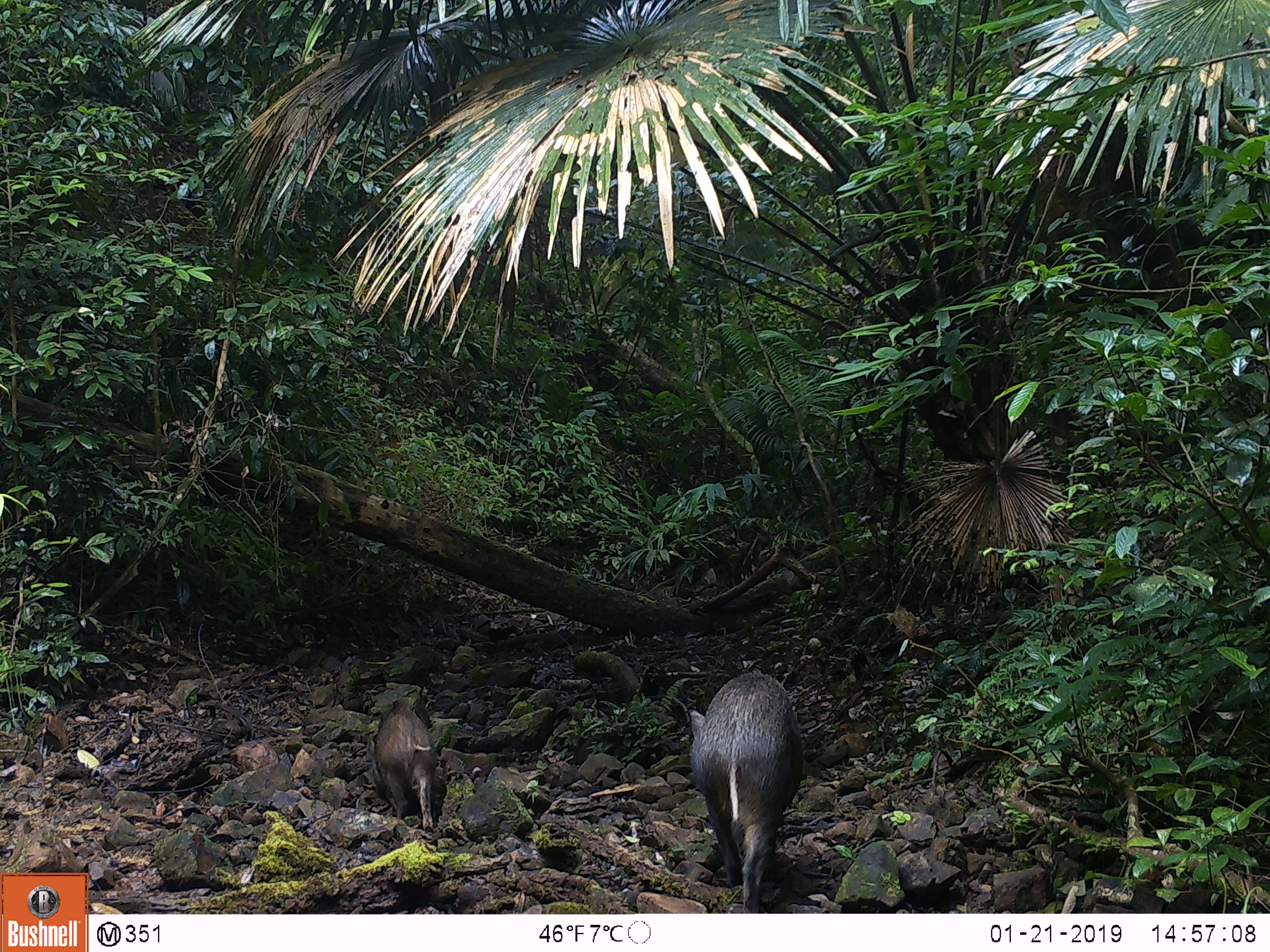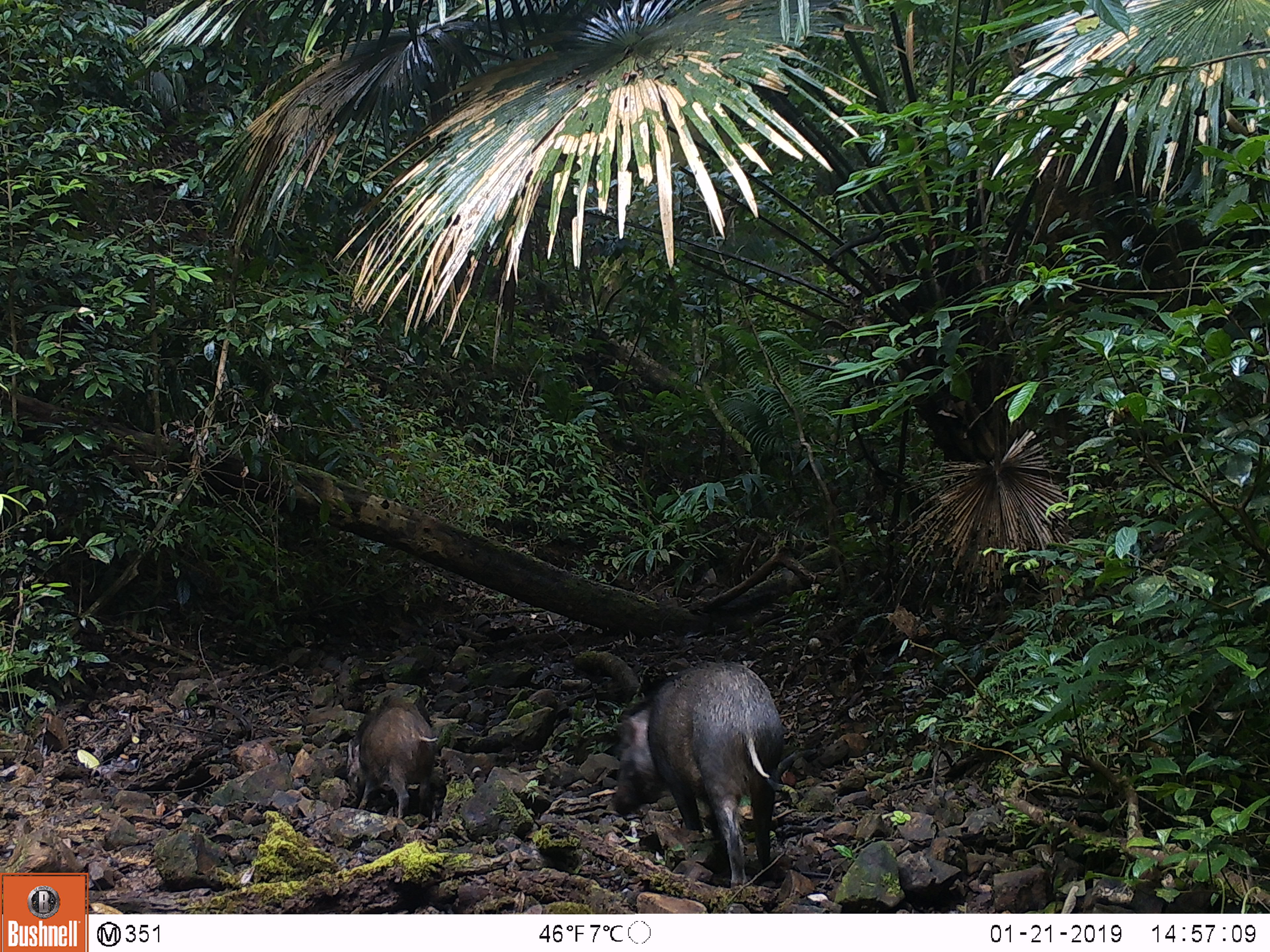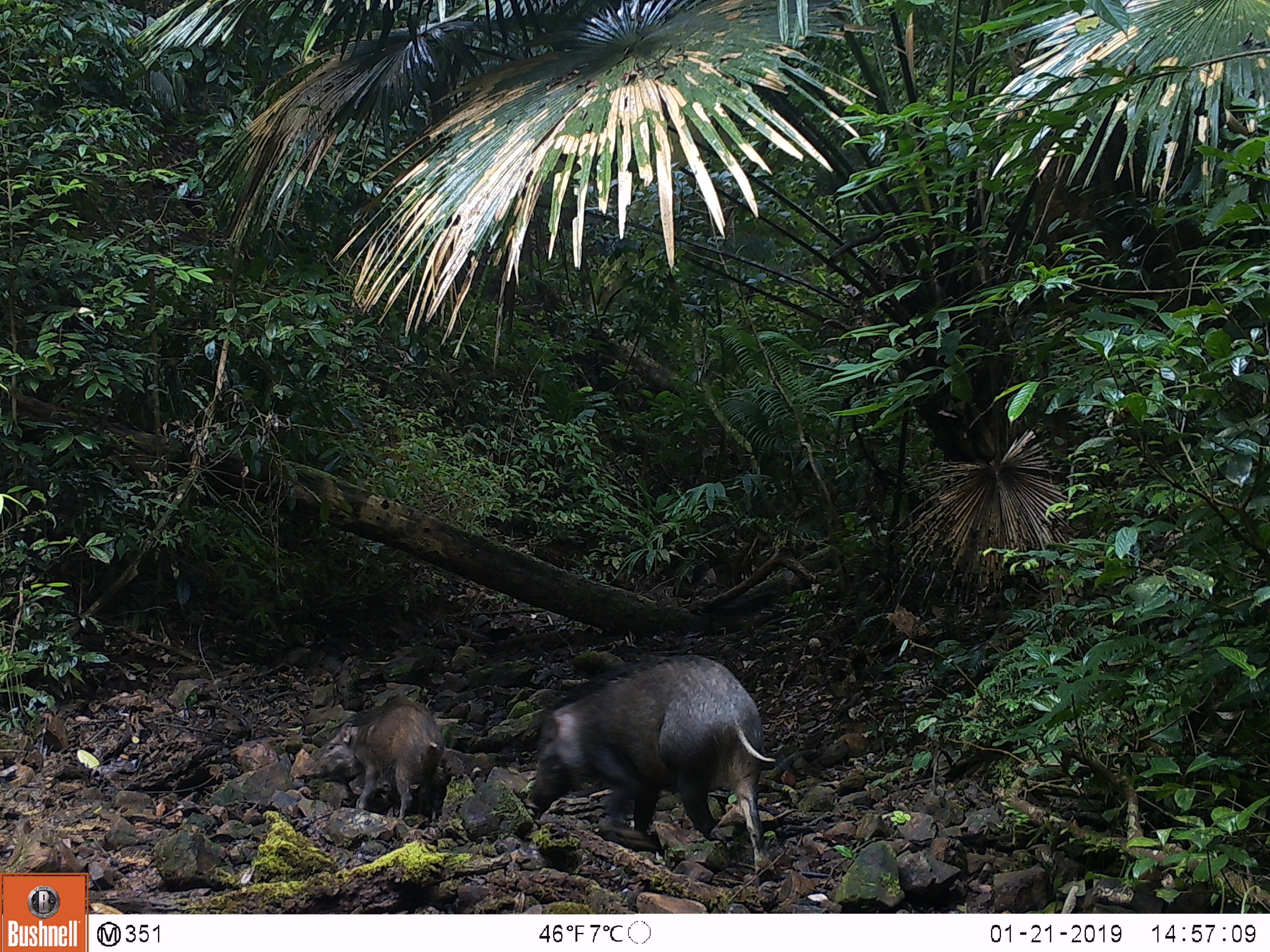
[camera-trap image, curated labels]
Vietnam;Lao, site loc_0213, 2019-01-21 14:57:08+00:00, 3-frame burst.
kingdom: Animalia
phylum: Chordata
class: Mammalia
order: Artiodactyla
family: Suidae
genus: Sus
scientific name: Sus scrofa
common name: eurasian wild pig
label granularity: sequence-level